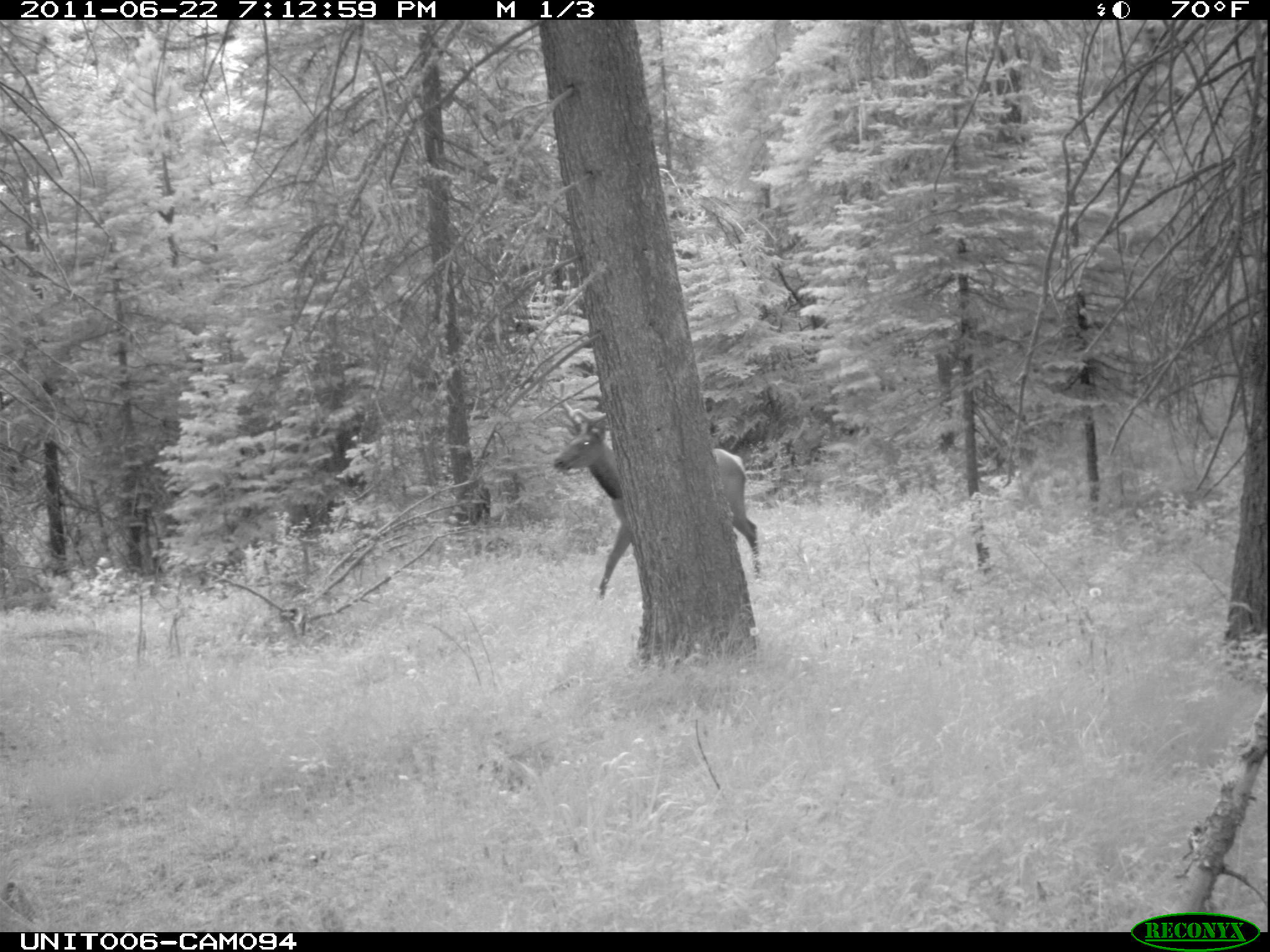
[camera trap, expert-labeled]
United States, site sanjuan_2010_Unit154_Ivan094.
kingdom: Animalia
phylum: Chordata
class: Mammalia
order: Artiodactyla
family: Cervidae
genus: Cervus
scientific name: Cervus elaphus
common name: red deer